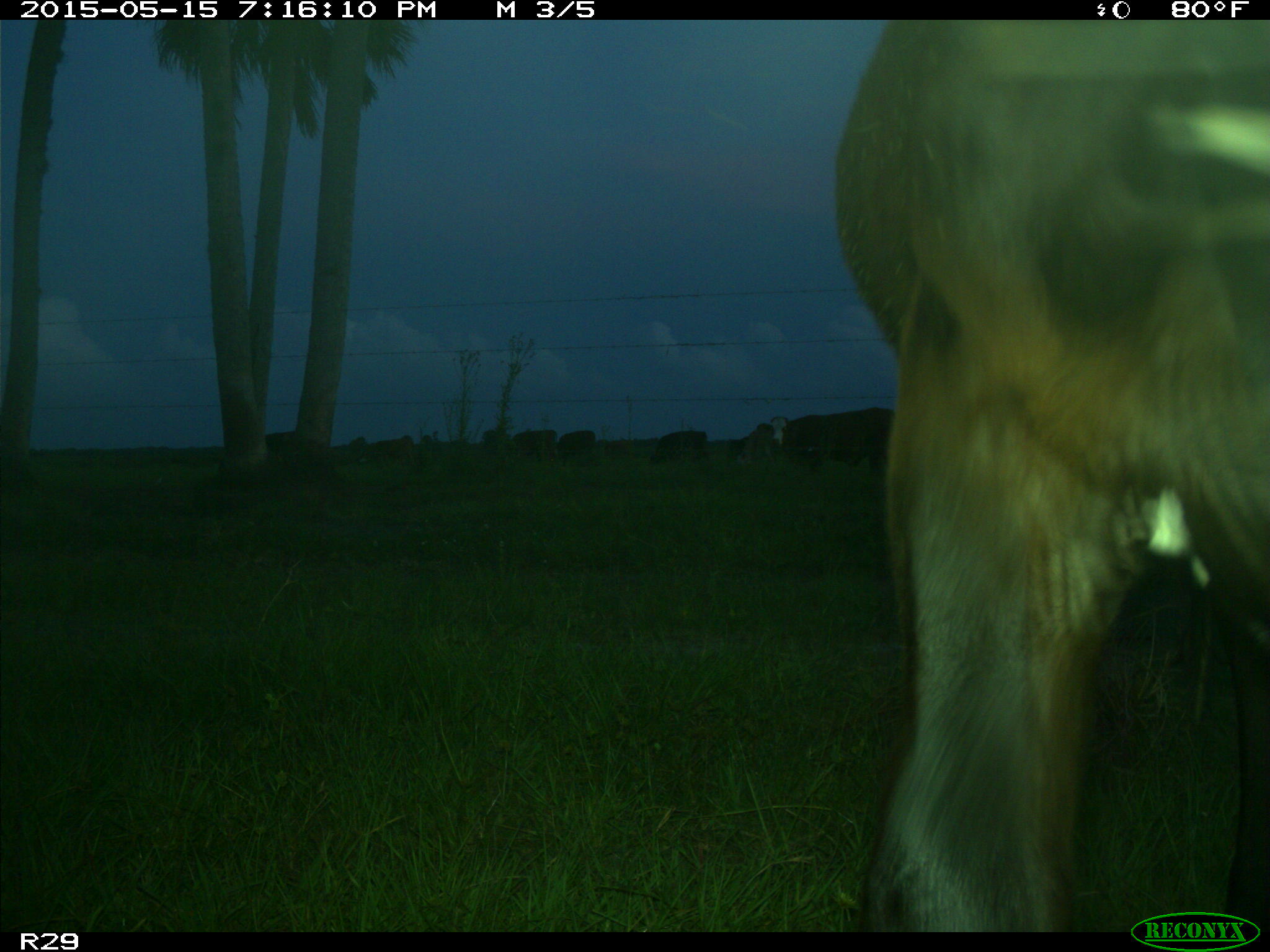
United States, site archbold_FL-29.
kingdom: Animalia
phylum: Chordata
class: Mammalia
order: Artiodactyla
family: Bovidae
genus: Bos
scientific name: Bos taurus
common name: domestic cow